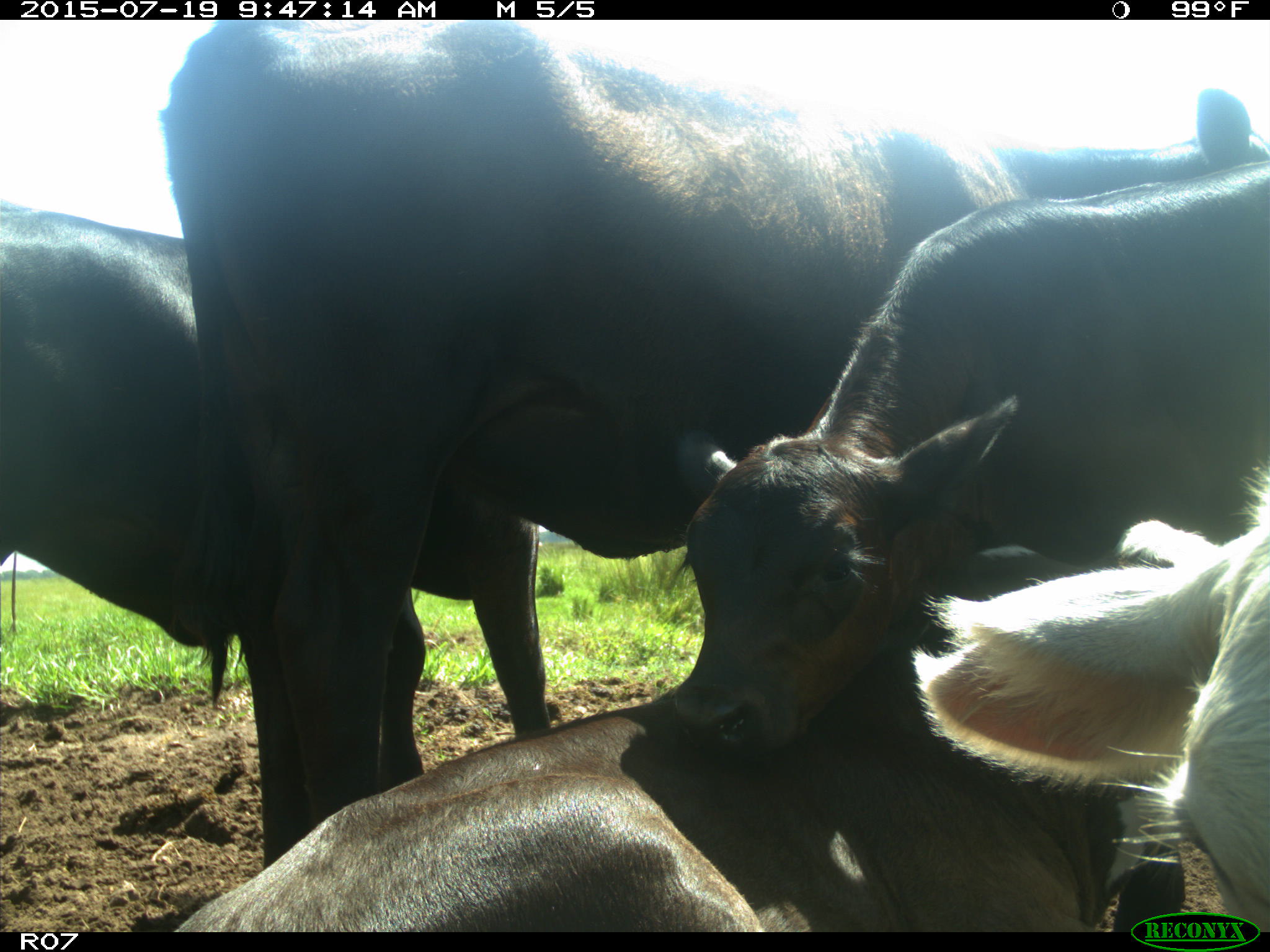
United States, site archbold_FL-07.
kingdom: Animalia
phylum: Chordata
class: Mammalia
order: Artiodactyla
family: Bovidae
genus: Bos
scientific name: Bos taurus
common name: domestic cow